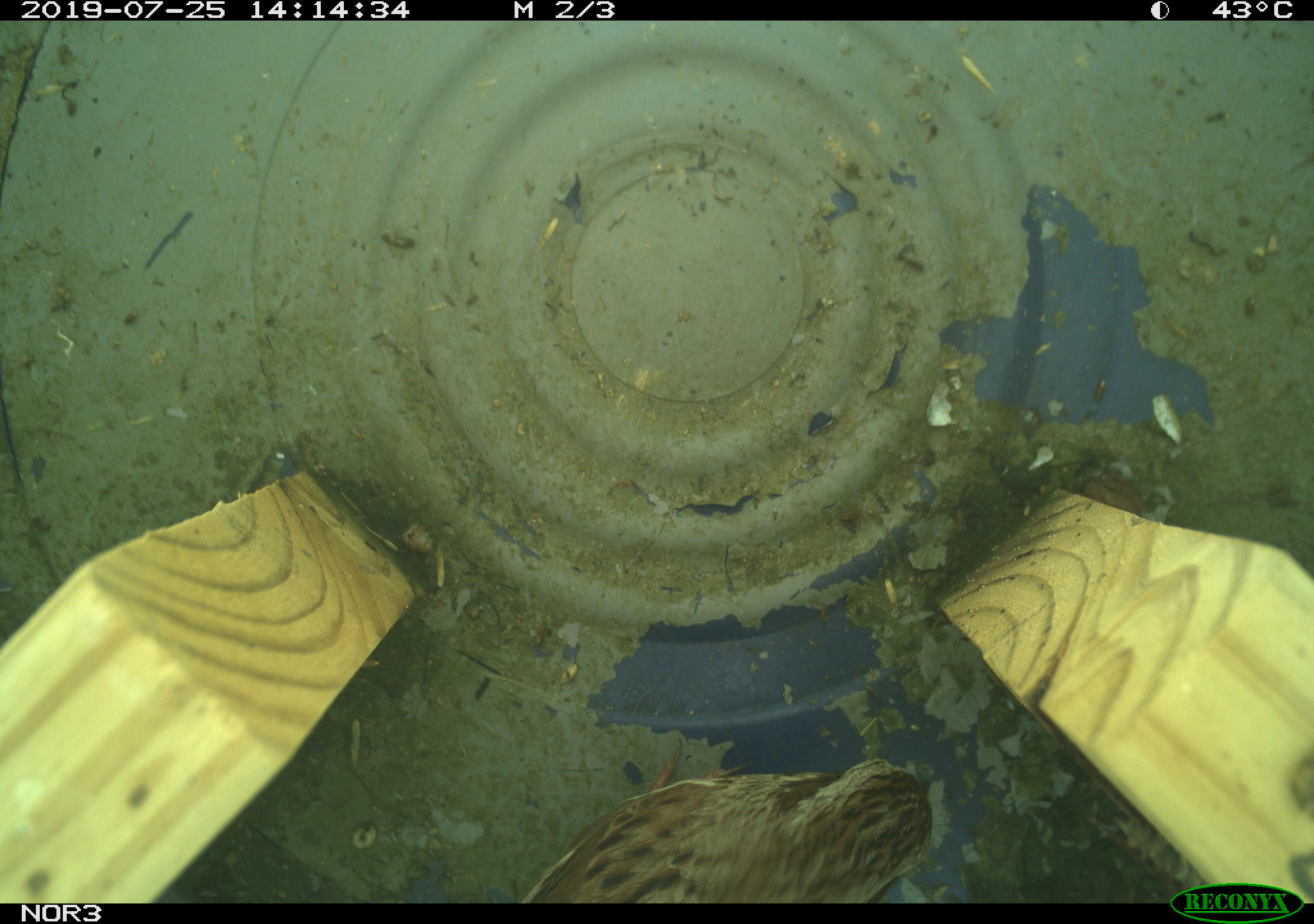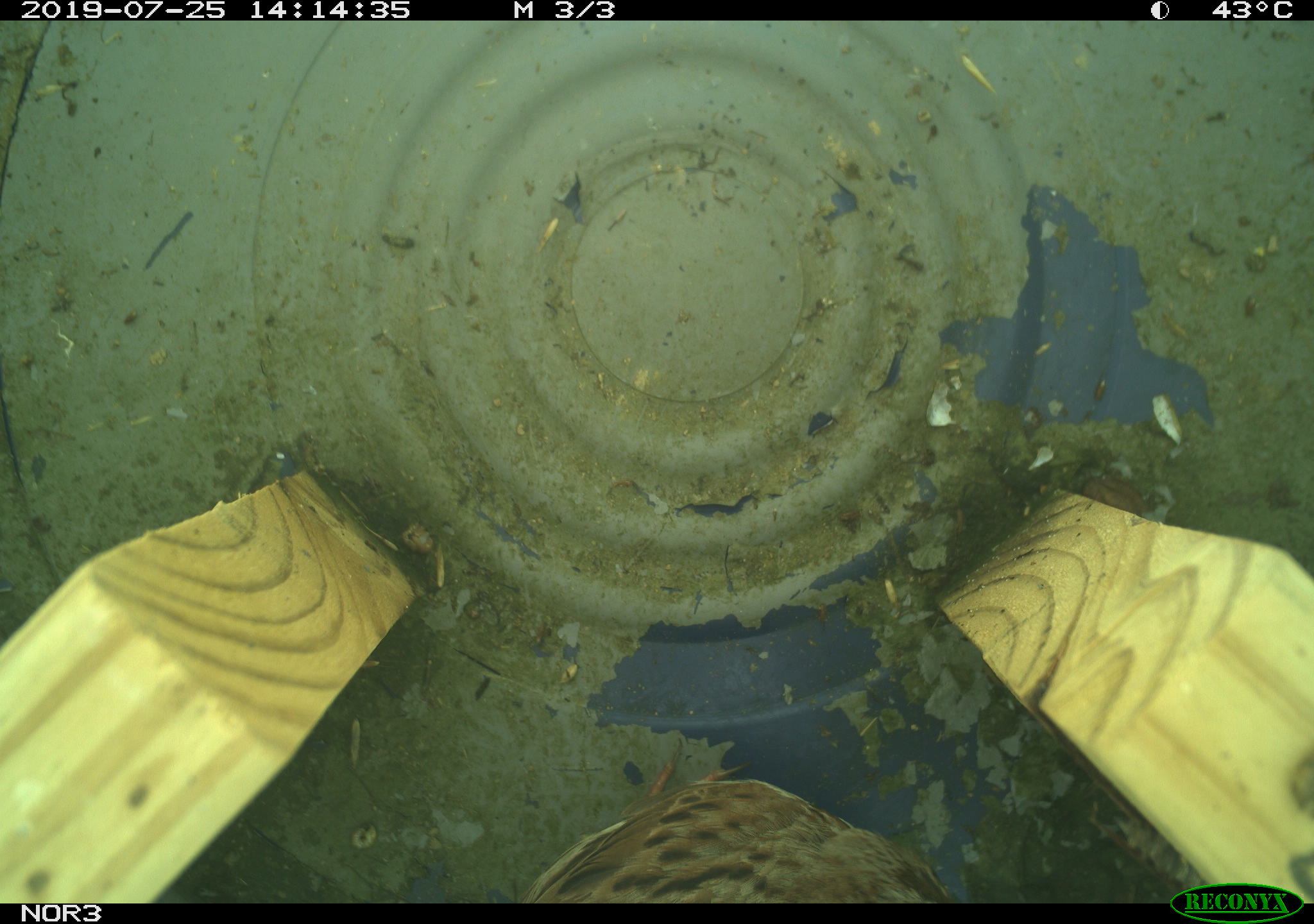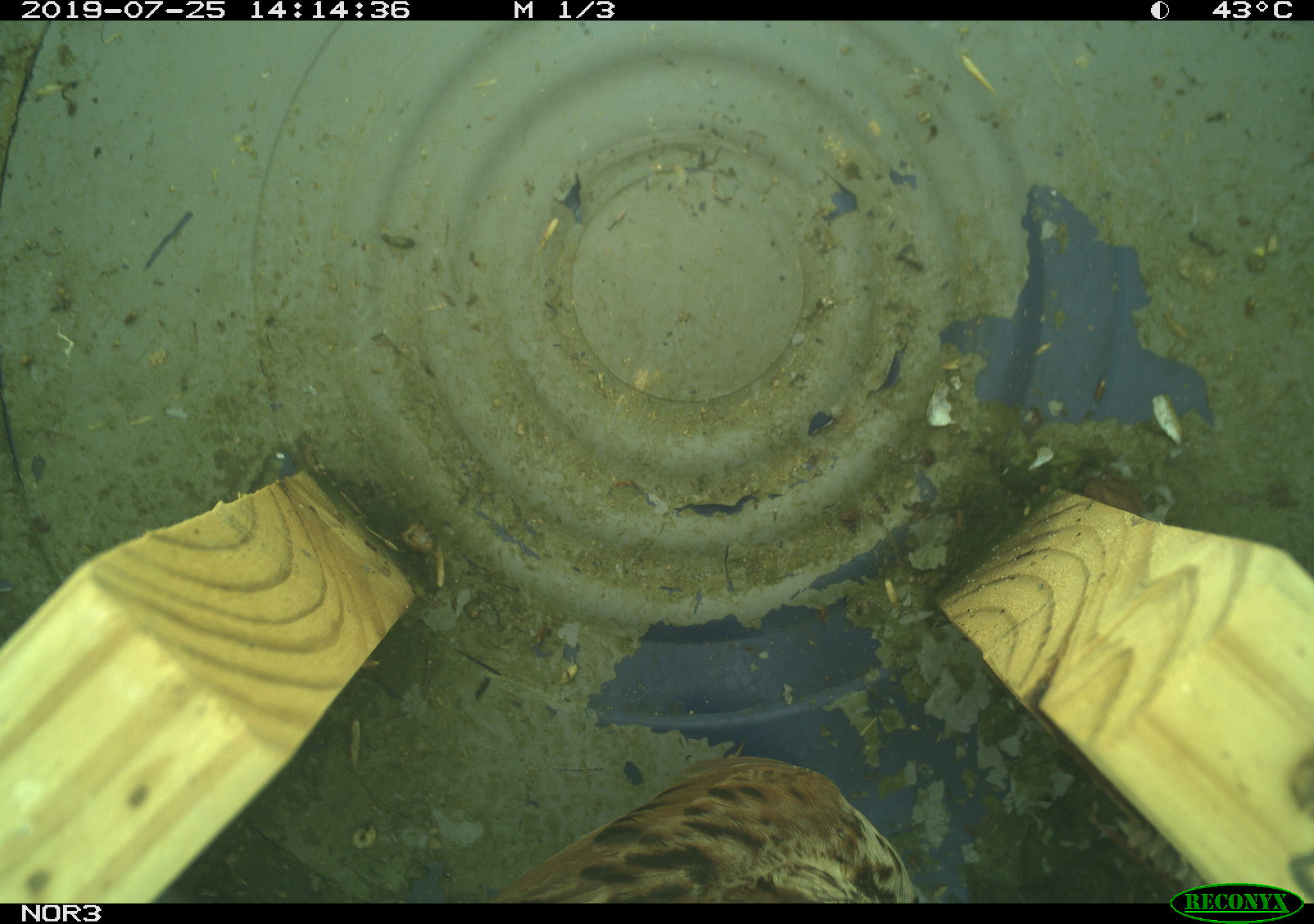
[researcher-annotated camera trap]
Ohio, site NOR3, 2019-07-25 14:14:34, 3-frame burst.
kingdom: Animalia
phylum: Chordata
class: Aves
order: Passeriformes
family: Passerellidae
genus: Melospiza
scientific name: Melospiza melodia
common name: song sparrow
Song sparrow (Melospiza melodia).